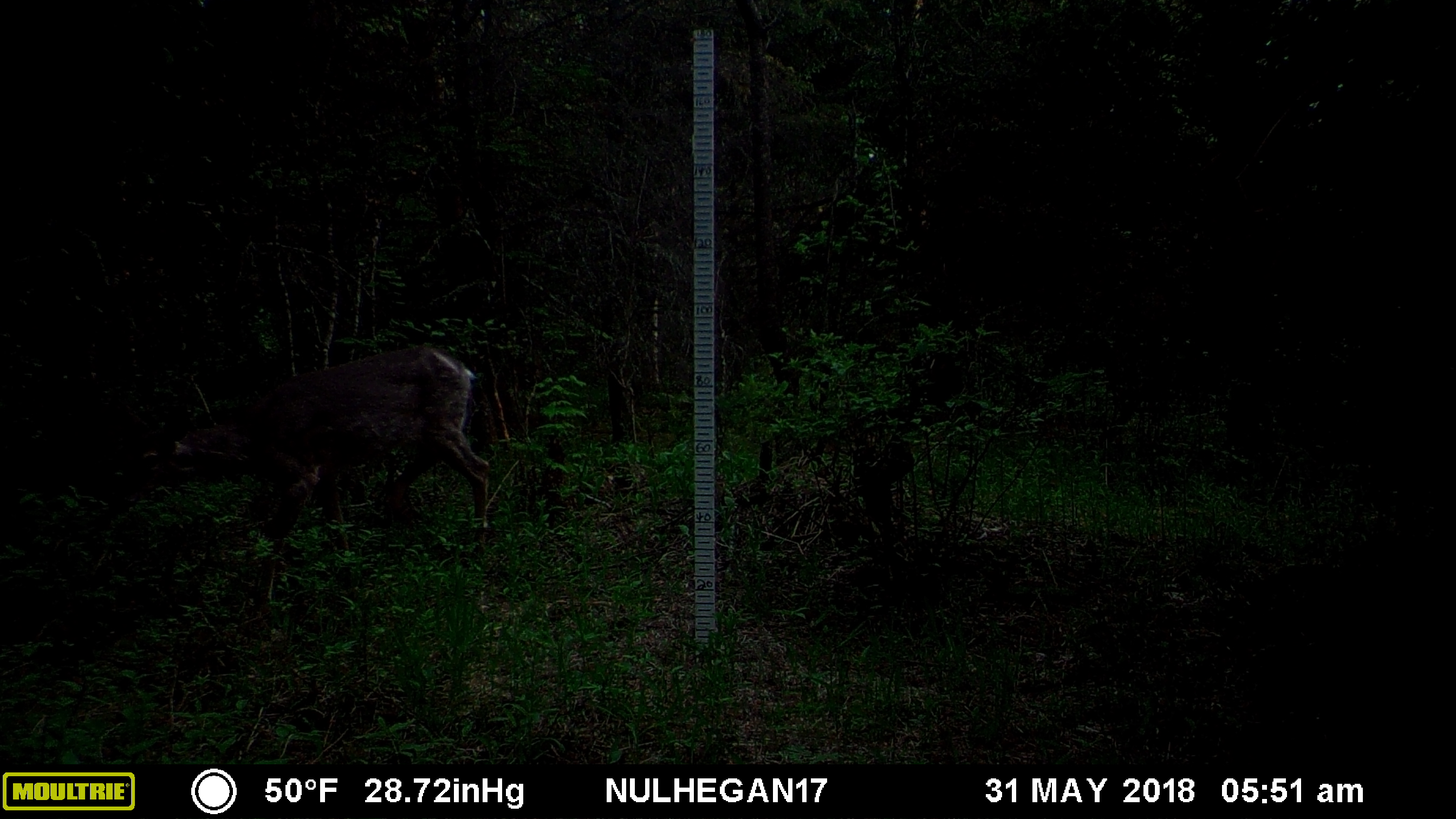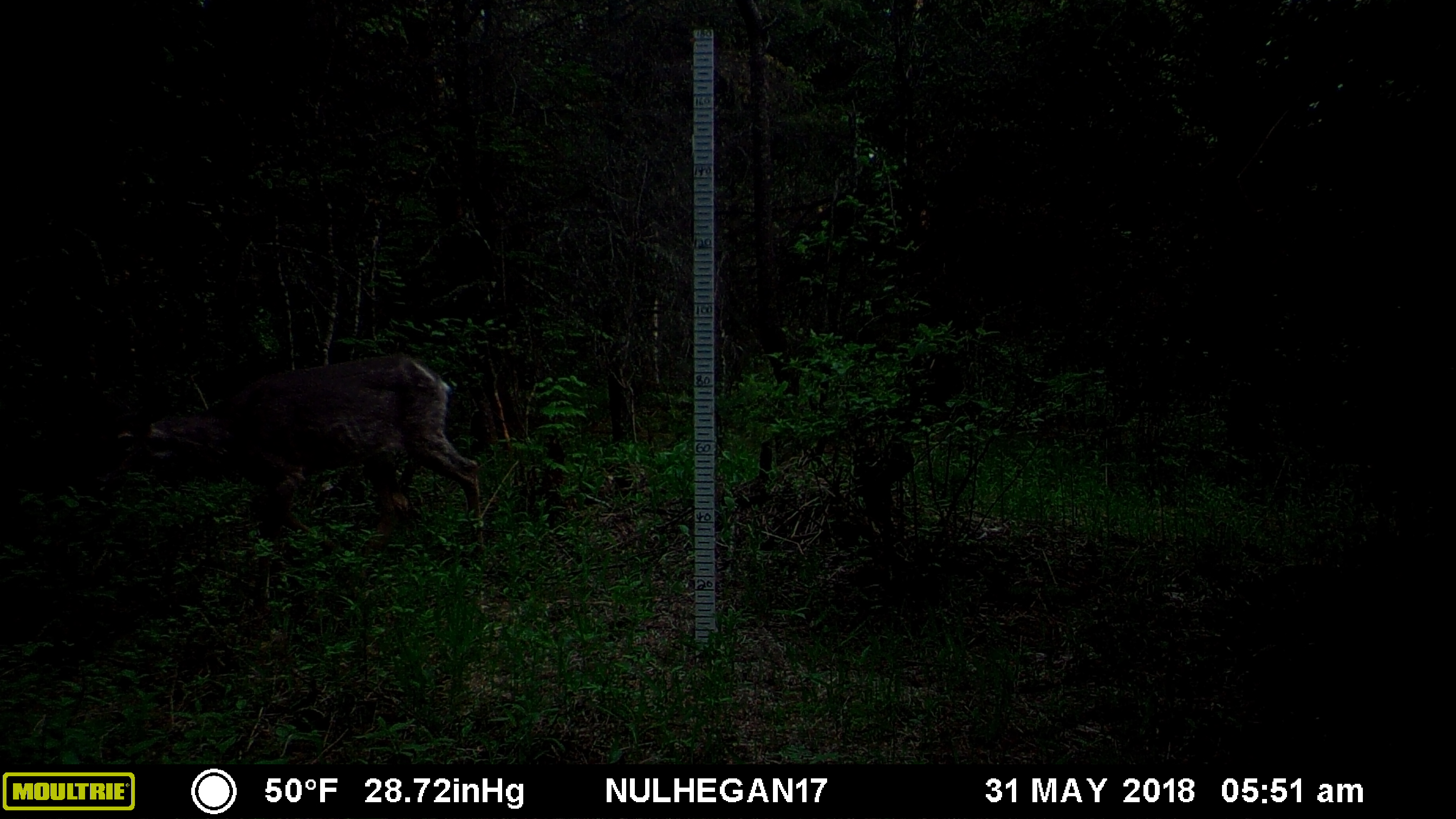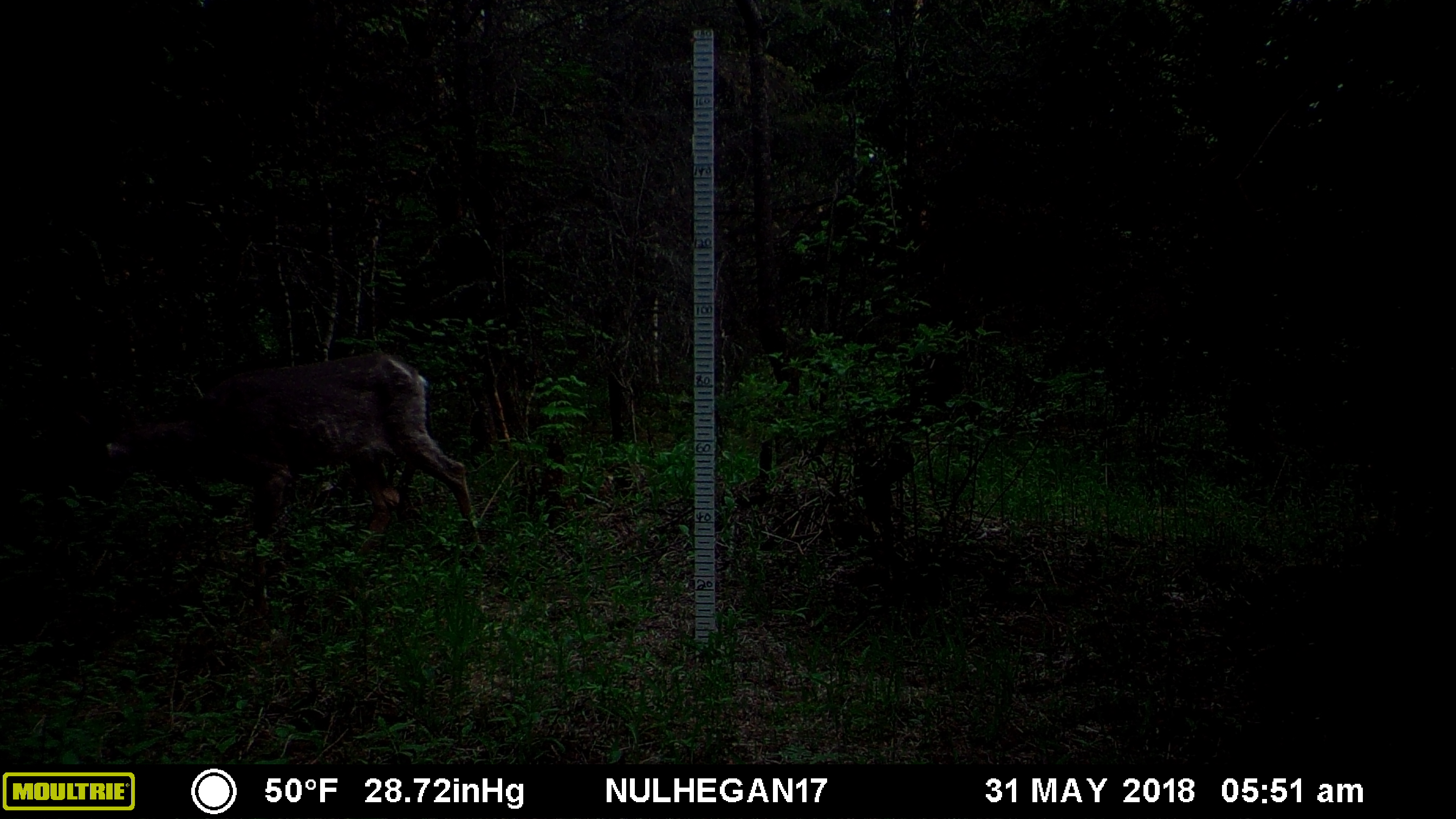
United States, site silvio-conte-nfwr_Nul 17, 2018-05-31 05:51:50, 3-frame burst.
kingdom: Animalia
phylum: Chordata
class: Mammalia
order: Artiodactyla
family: Cervidae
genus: Odocoileus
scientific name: Odocoileus virginianus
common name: white-tailed deer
White-tailed deer (Odocoileus virginianus).